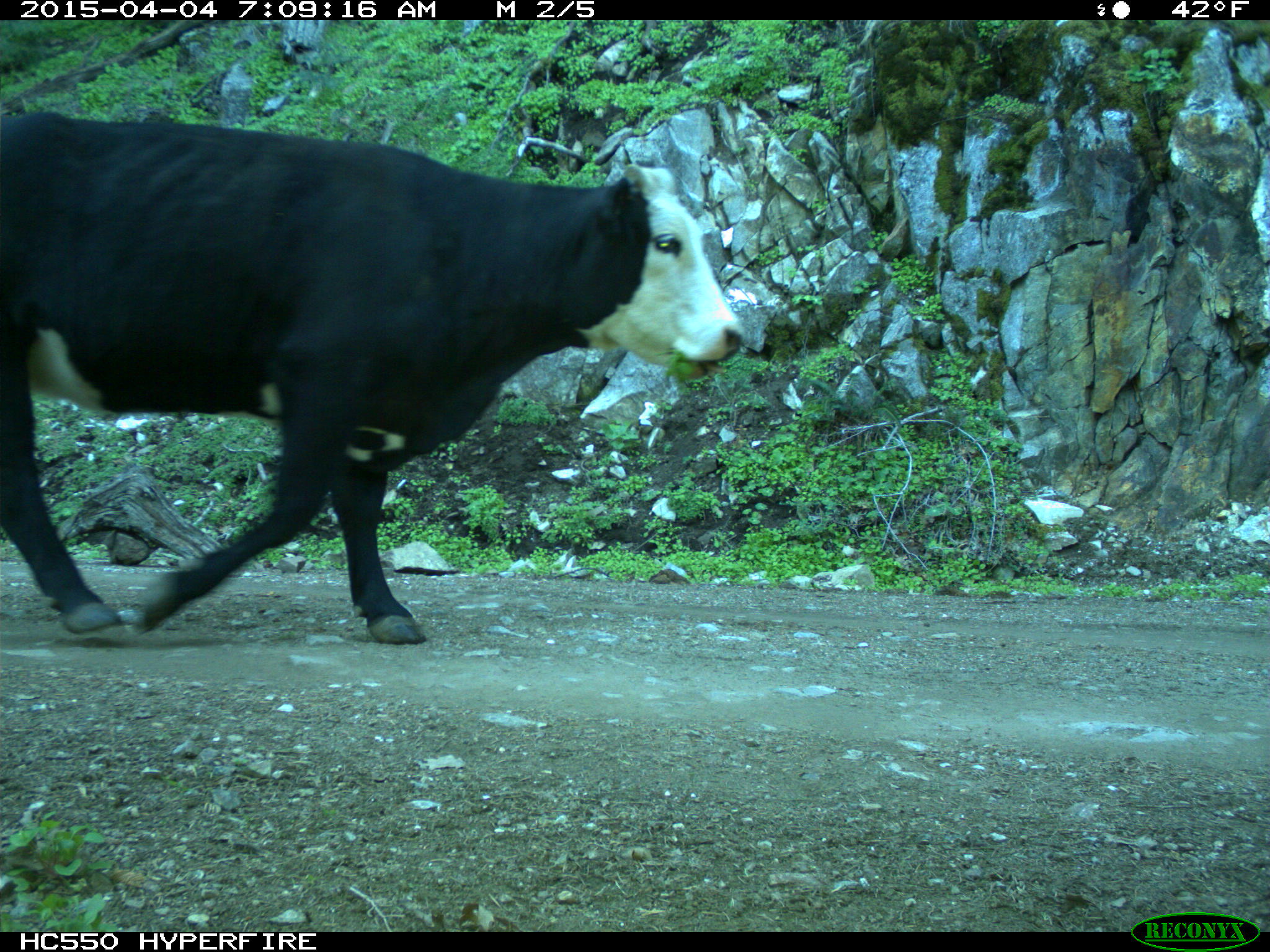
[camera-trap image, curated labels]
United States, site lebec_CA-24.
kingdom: Animalia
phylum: Chordata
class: Mammalia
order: Artiodactyla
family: Bovidae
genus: Bos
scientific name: Bos taurus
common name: domestic cow